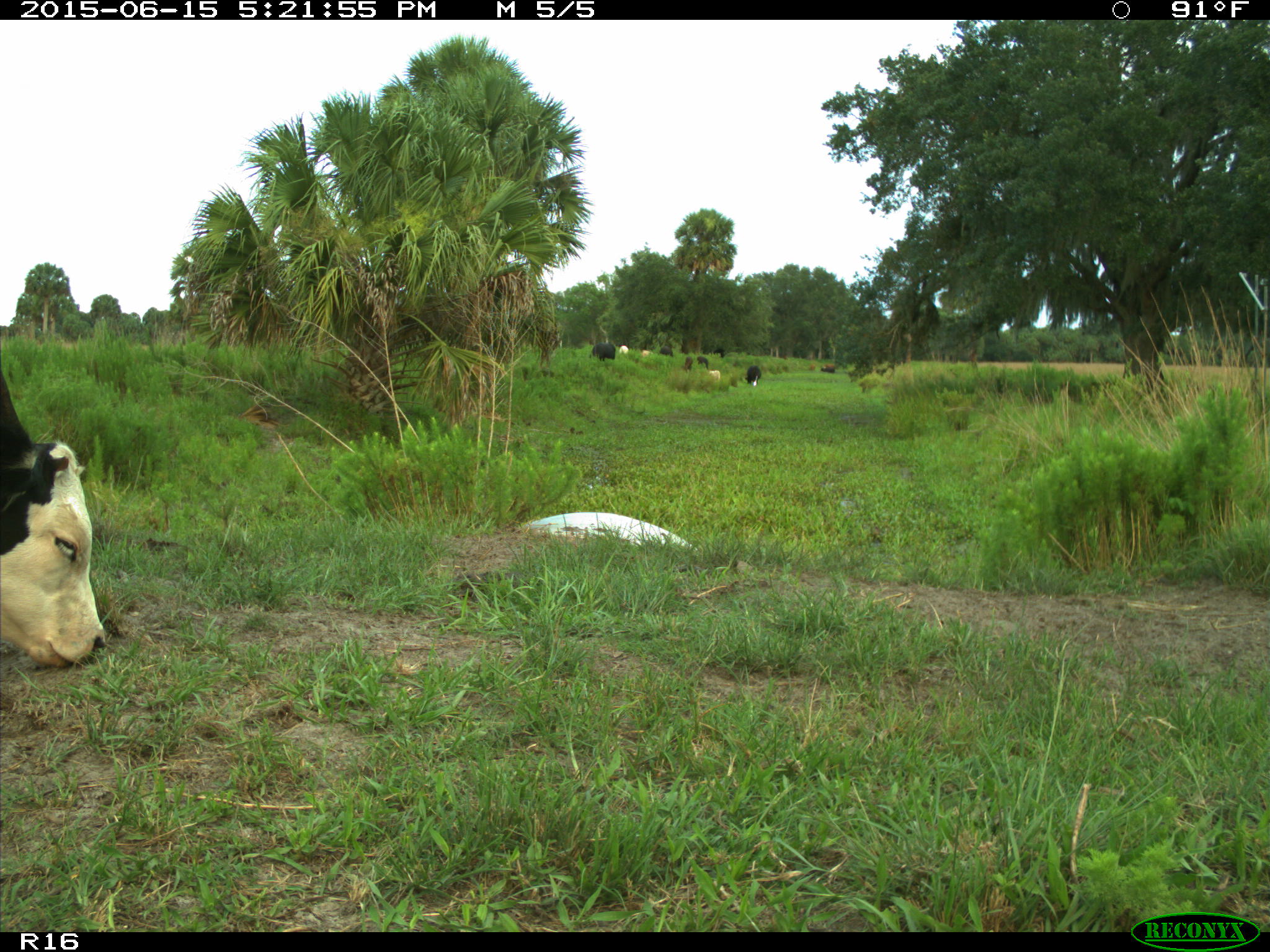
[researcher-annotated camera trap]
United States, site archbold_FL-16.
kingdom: Animalia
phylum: Chordata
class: Mammalia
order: Artiodactyla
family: Bovidae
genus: Bos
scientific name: Bos taurus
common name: domestic cow